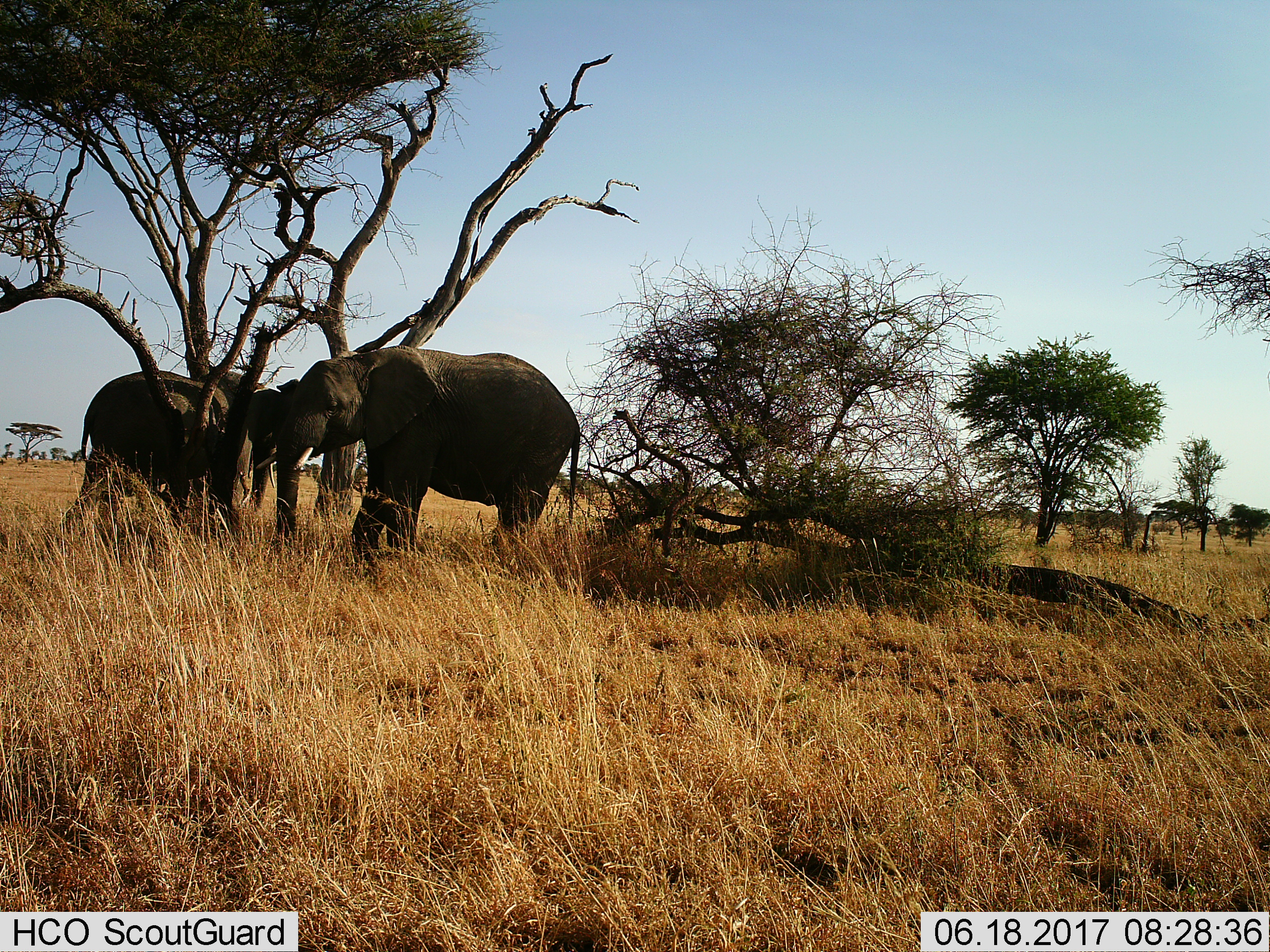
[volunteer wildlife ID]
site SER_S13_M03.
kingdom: Animalia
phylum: Chordata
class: Mammalia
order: Proboscidea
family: Elephantidae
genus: Loxodonta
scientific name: Loxodonta africana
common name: african bush elephant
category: elephant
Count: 3.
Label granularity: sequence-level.